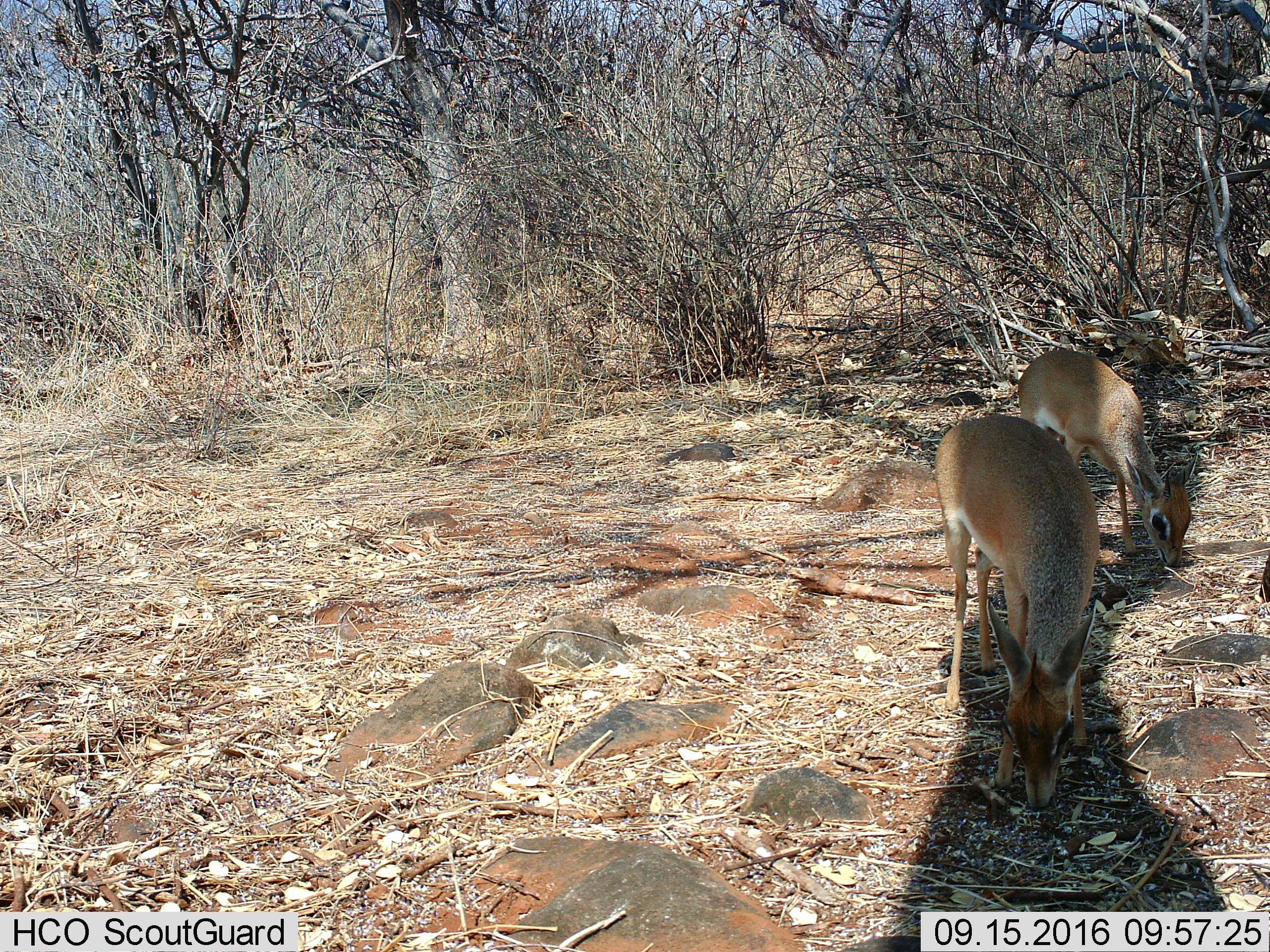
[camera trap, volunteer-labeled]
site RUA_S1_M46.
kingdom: Animalia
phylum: Chordata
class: Mammalia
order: Artiodactyla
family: Bovidae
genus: Madoqua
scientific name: Madoqua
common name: dik-dik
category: dikdik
Dikdik (dik-dik) (Madoqua), count 2. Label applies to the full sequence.